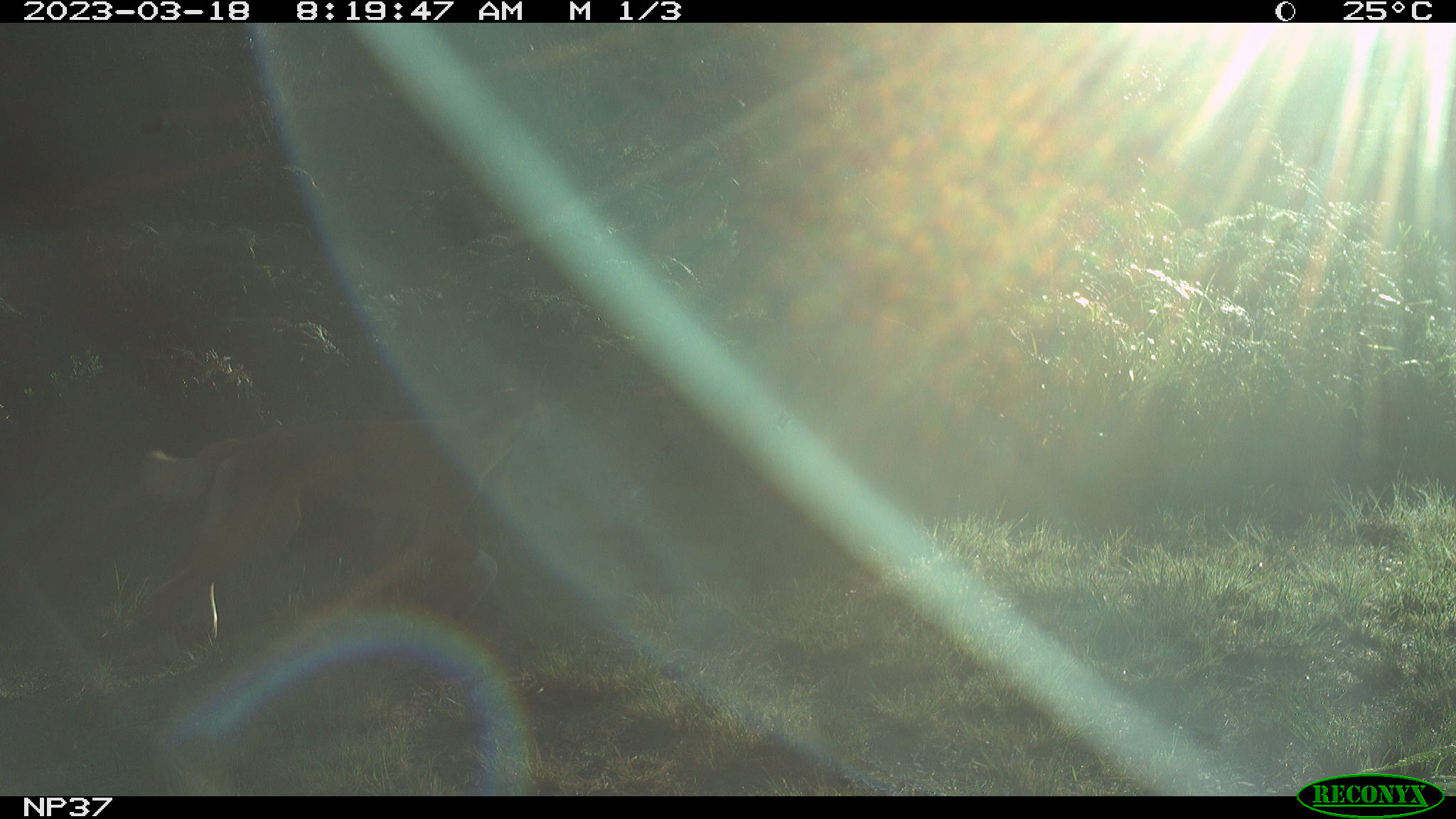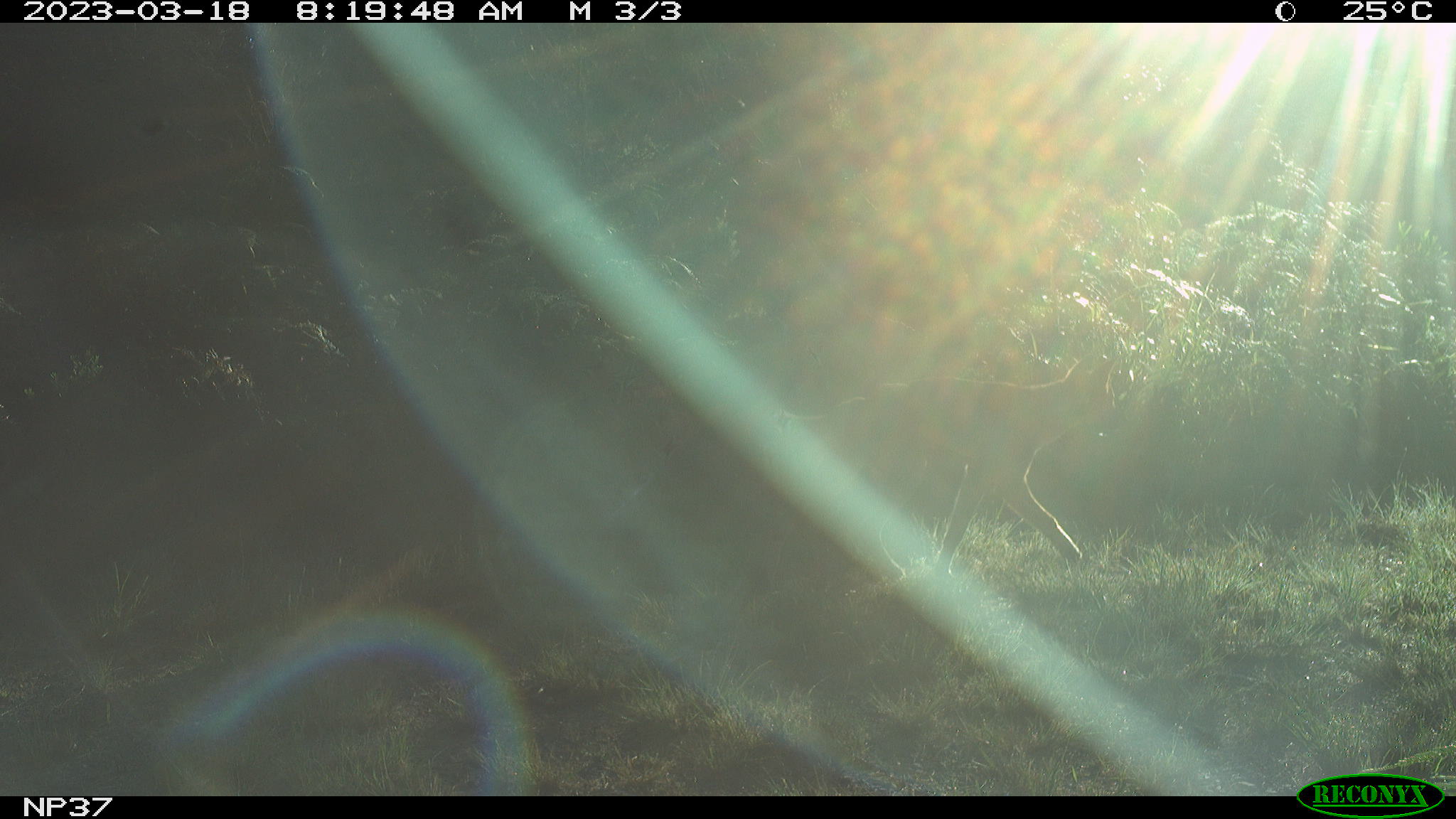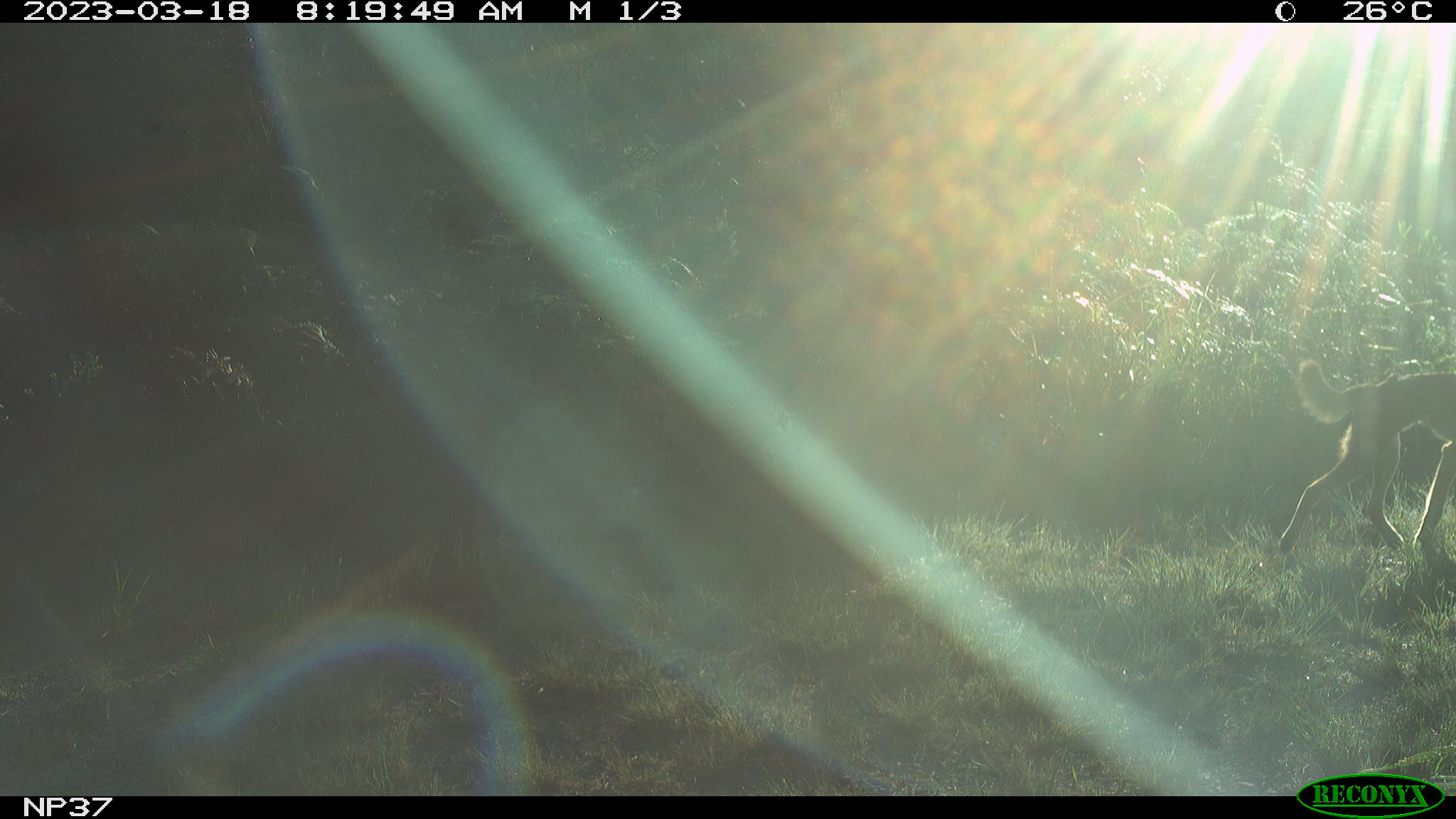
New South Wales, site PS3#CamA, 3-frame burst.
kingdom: Animalia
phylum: Chordata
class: Mammalia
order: Carnivora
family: Canidae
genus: Canis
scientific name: Canis familiaris dingo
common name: dingo